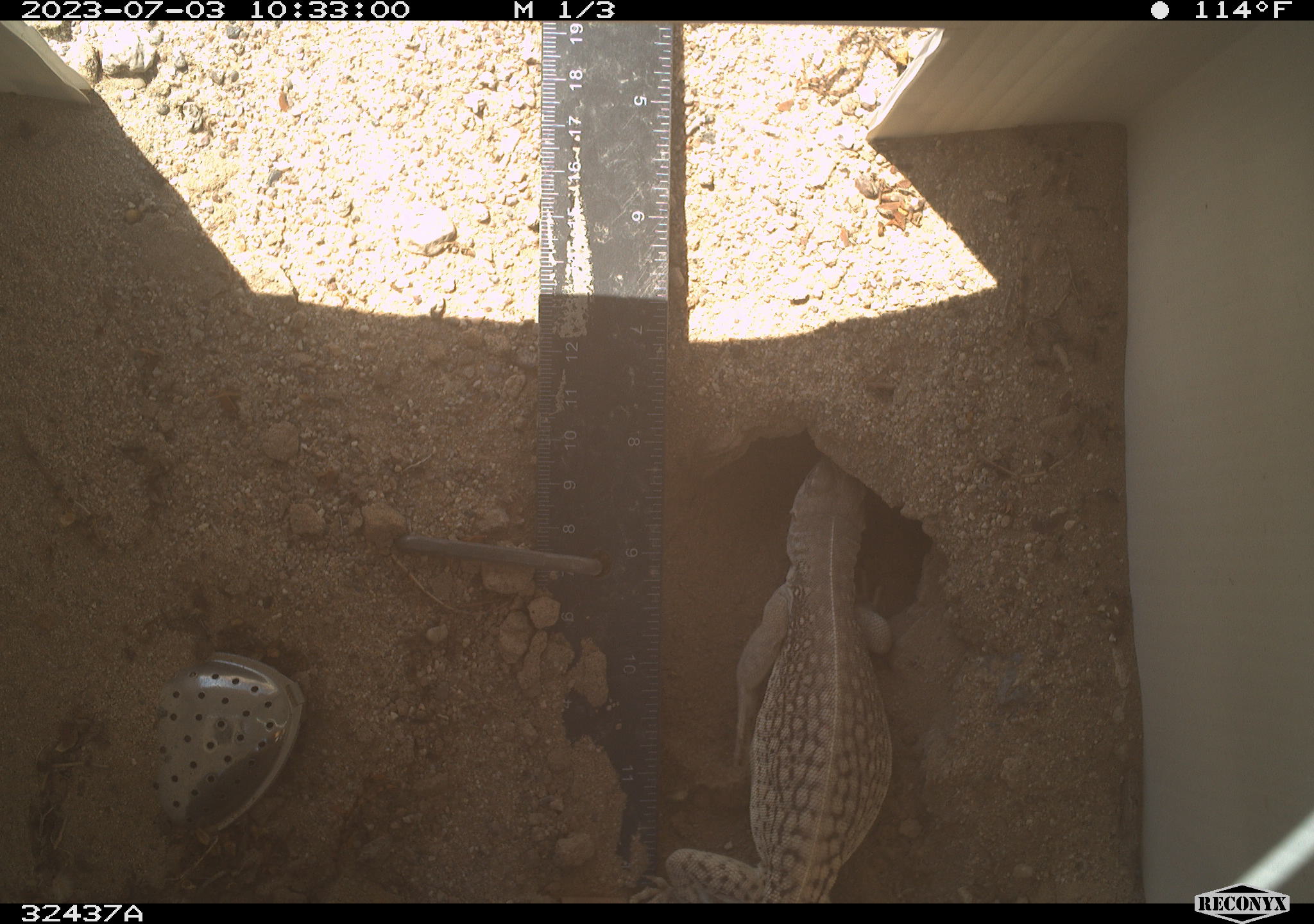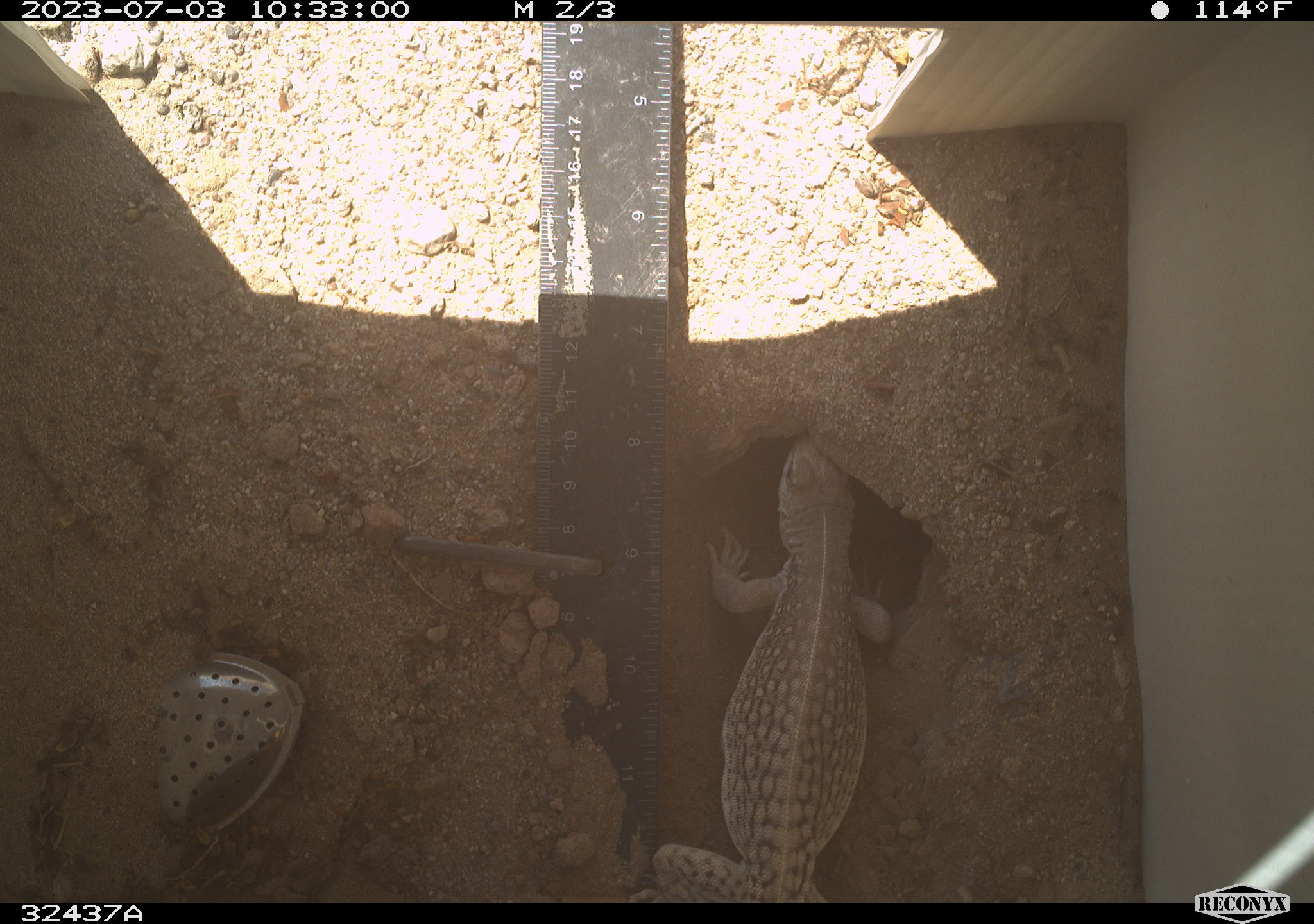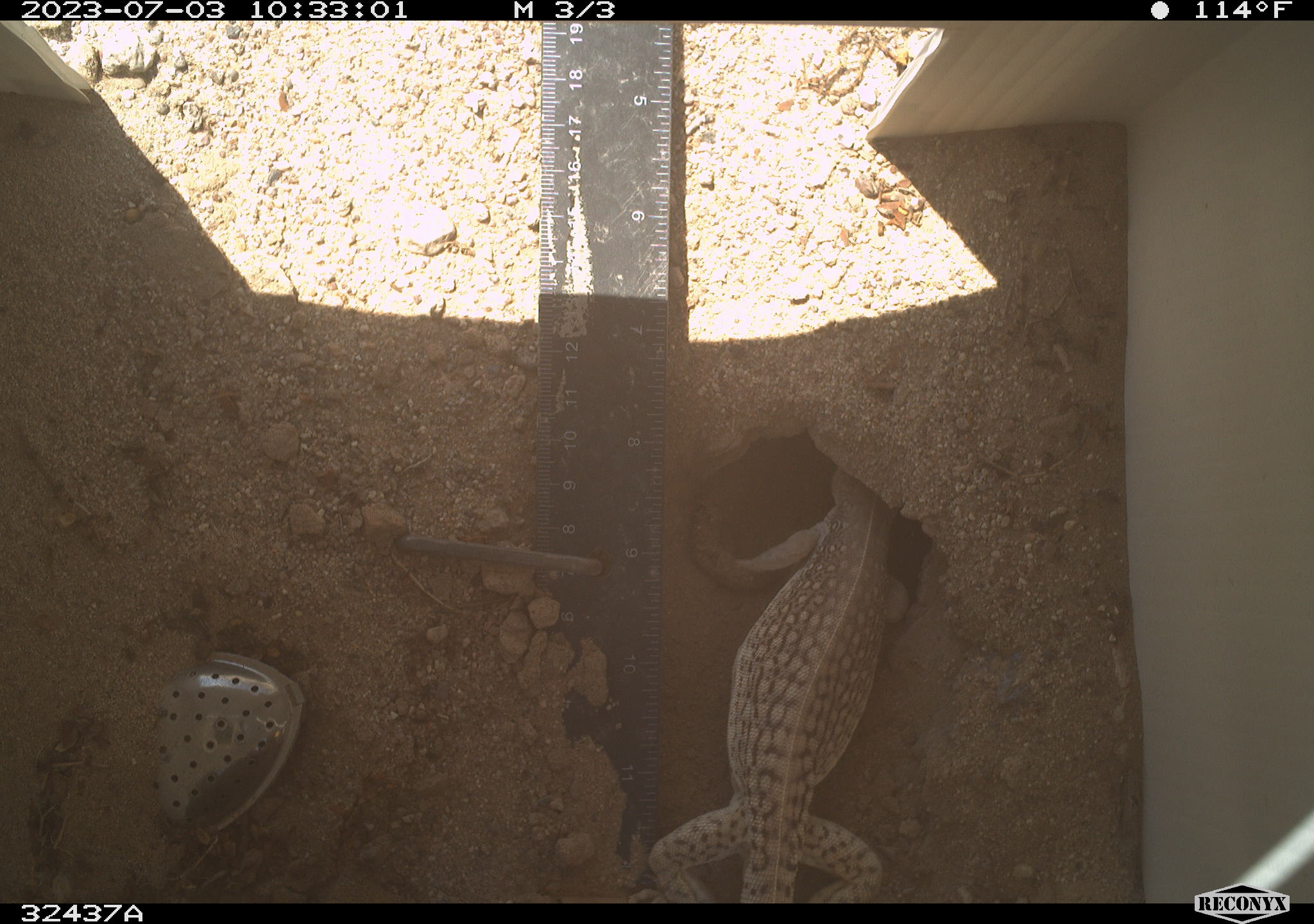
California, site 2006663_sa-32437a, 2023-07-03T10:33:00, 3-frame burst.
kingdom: Animalia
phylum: Chordata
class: Reptilia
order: Squamata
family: Iguanidae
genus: Dipsosaurus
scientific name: Dipsosaurus dorsalis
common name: common desert iguana